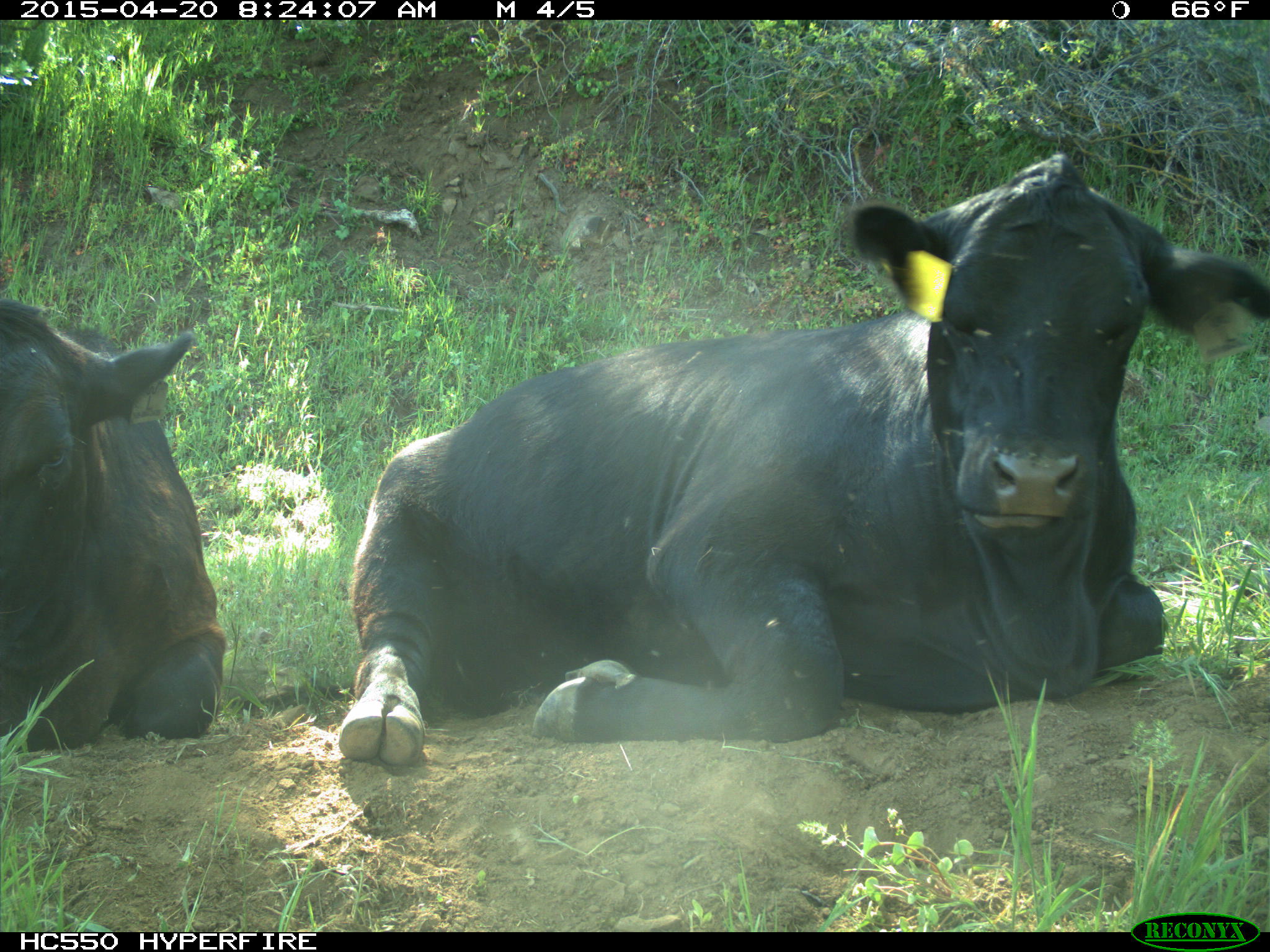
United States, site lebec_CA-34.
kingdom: Animalia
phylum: Chordata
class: Mammalia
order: Artiodactyla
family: Bovidae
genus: Bos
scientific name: Bos taurus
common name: domestic cow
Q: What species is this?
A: Bos taurus (domestic cow).